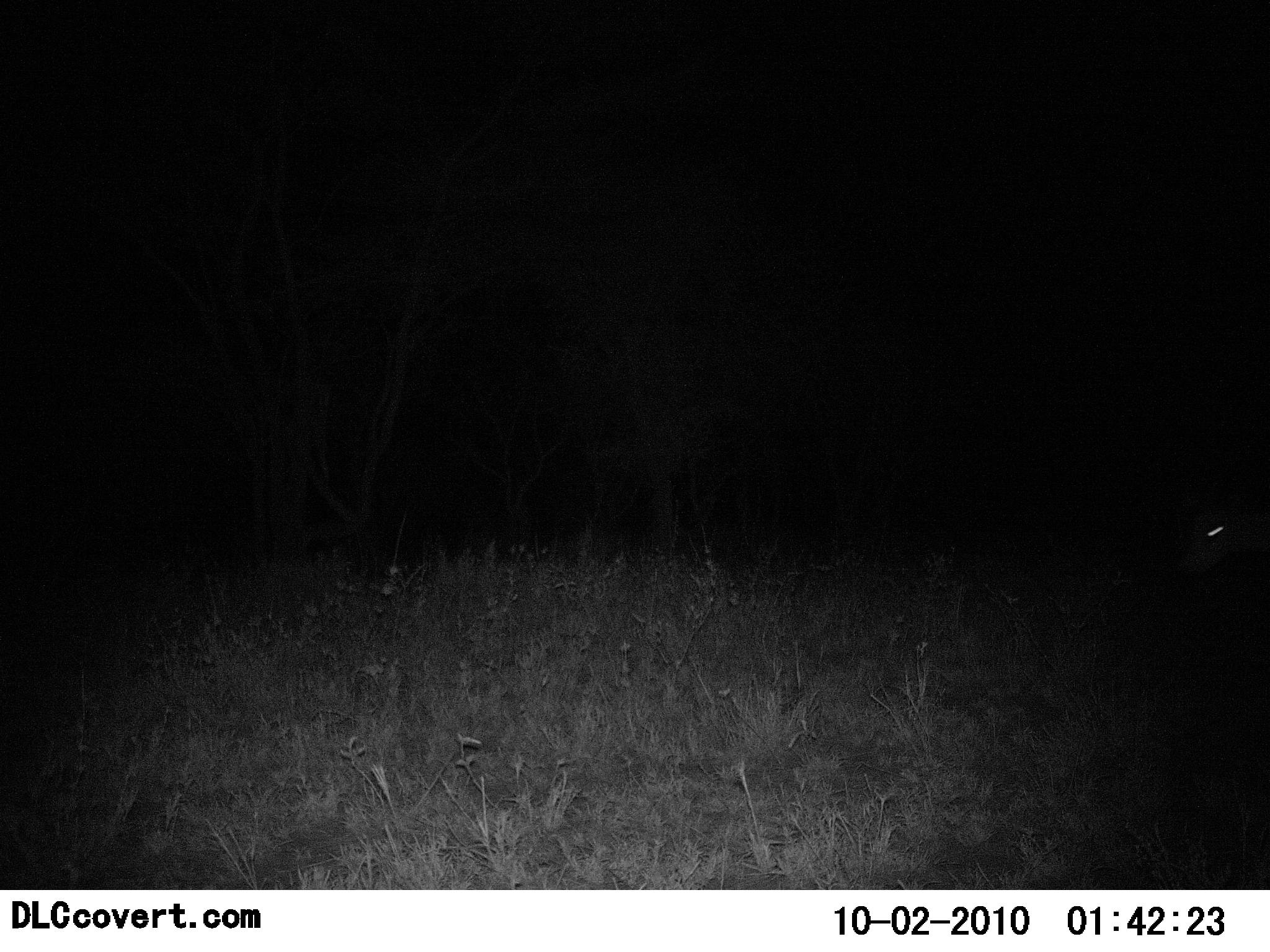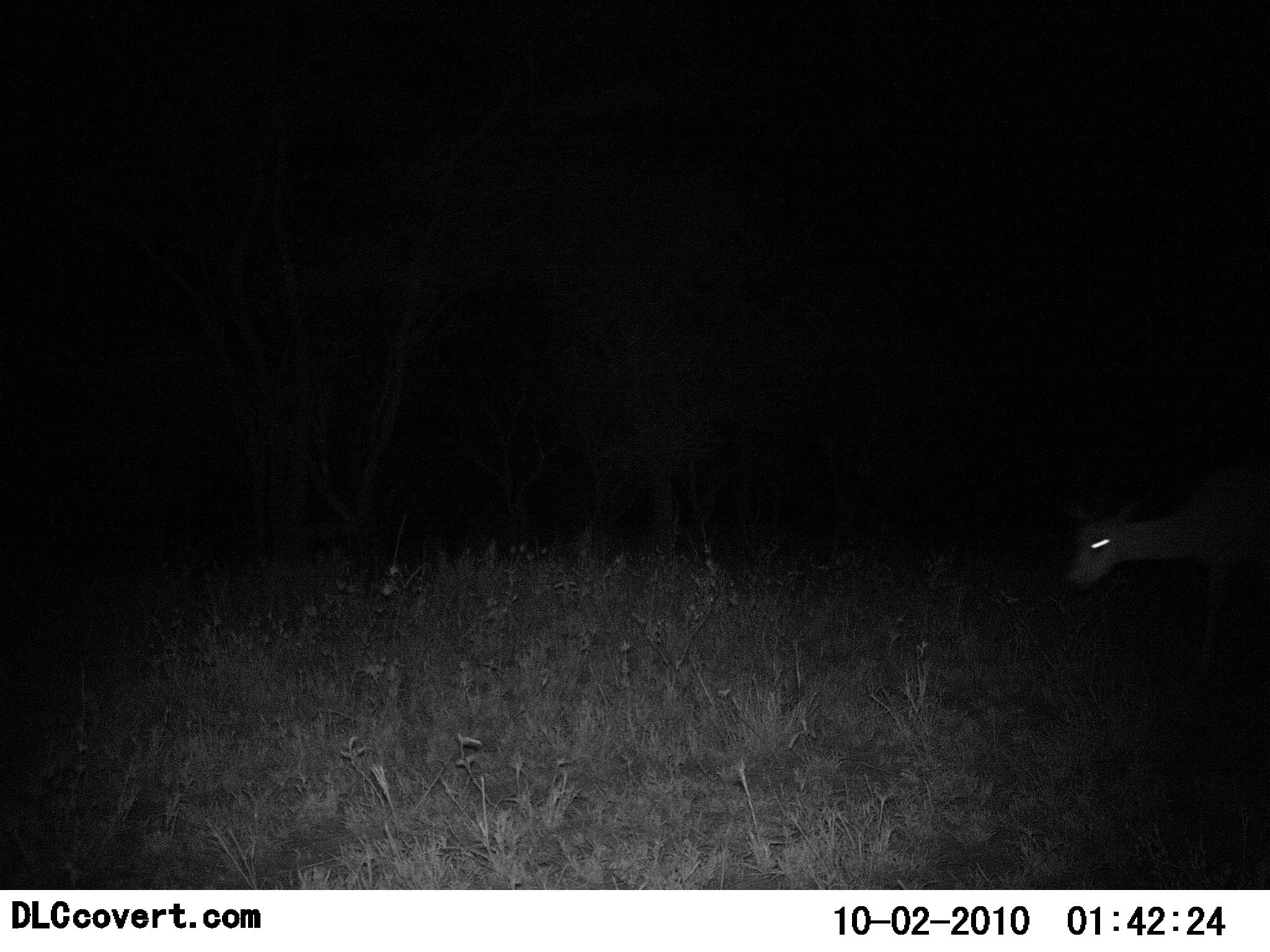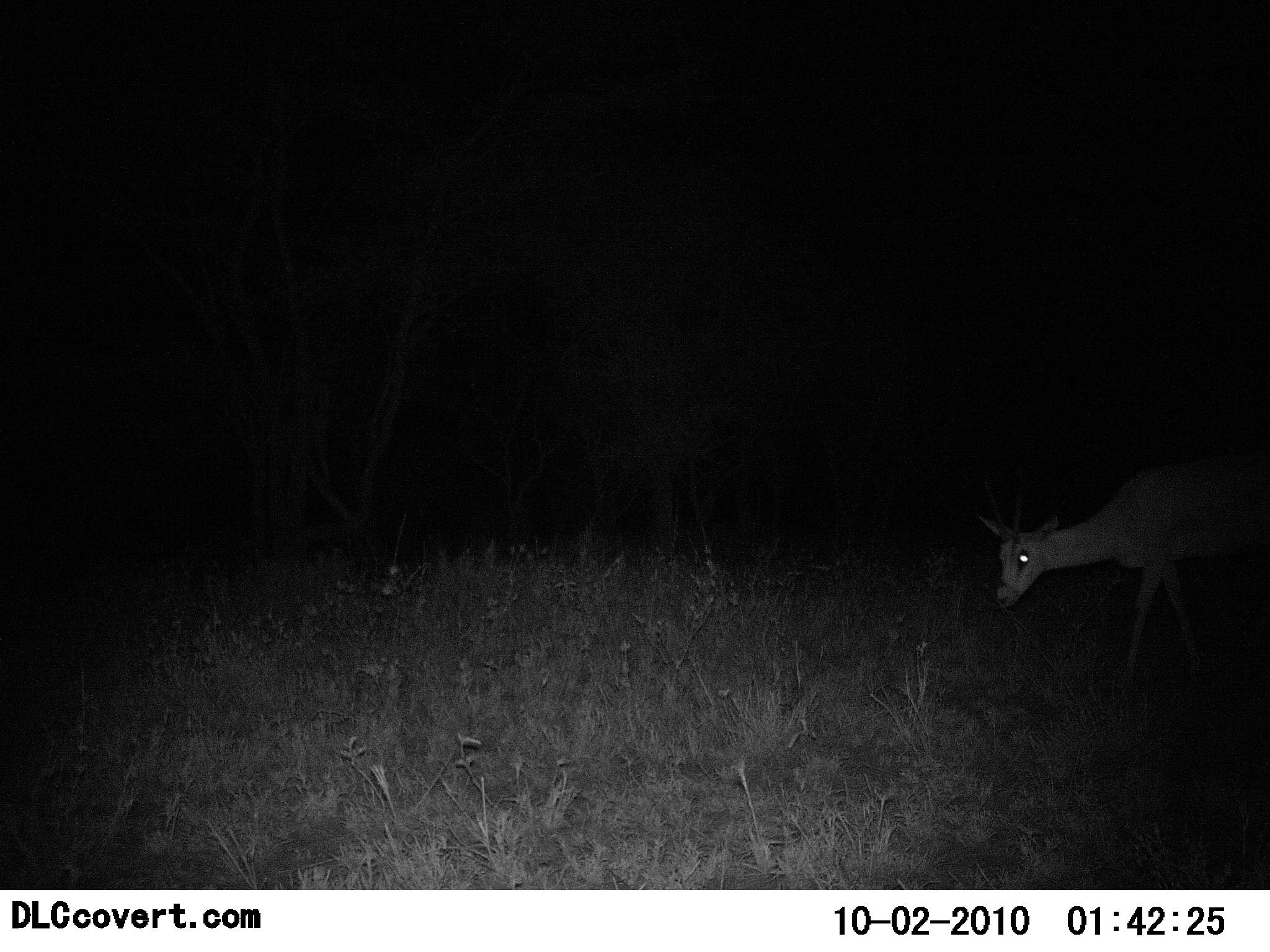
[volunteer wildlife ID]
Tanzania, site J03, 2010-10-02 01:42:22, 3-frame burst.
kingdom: Animalia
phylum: Chordata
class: Mammalia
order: Artiodactyla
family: Bovidae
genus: Nanger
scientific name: Nanger granti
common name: grant's gazelle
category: gazellegrants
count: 1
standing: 7%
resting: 0%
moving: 87%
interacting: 0%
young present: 0%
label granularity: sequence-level